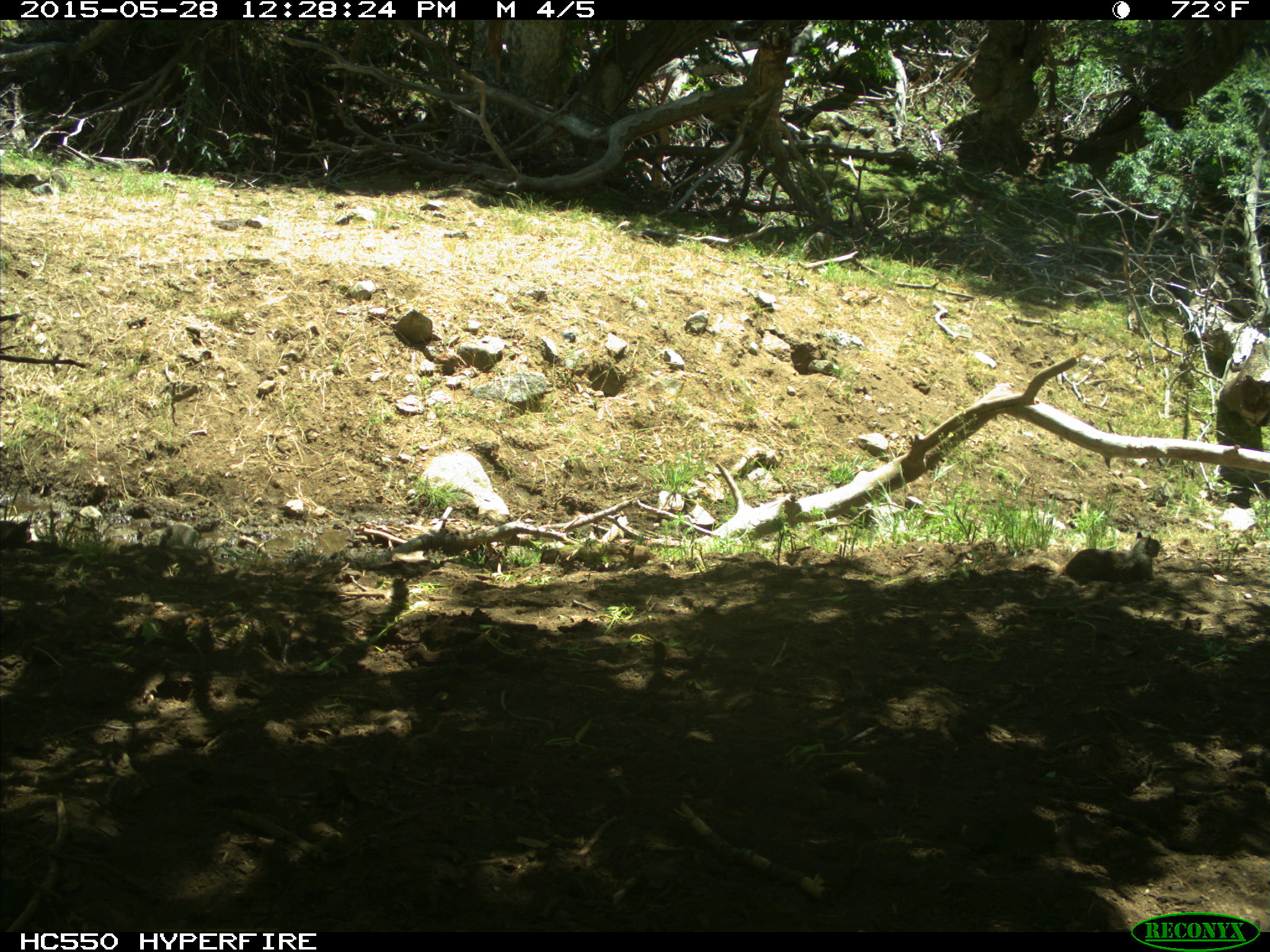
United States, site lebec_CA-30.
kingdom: Animalia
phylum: Chordata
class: Mammalia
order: Rodentia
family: Sciuridae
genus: Otospermophilus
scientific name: Otospermophilus beecheyi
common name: california ground squirrel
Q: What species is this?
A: Otospermophilus beecheyi (california ground squirrel).